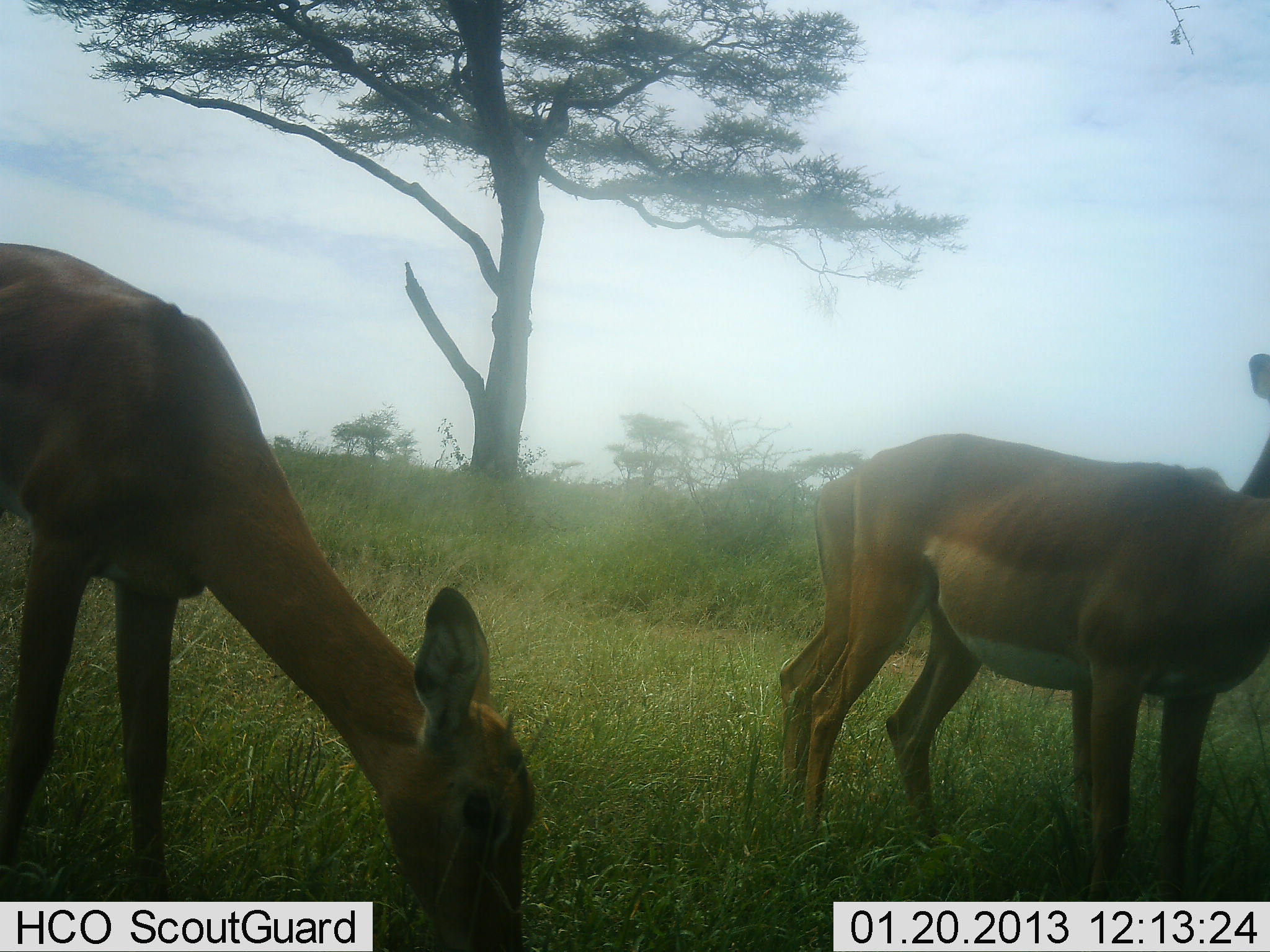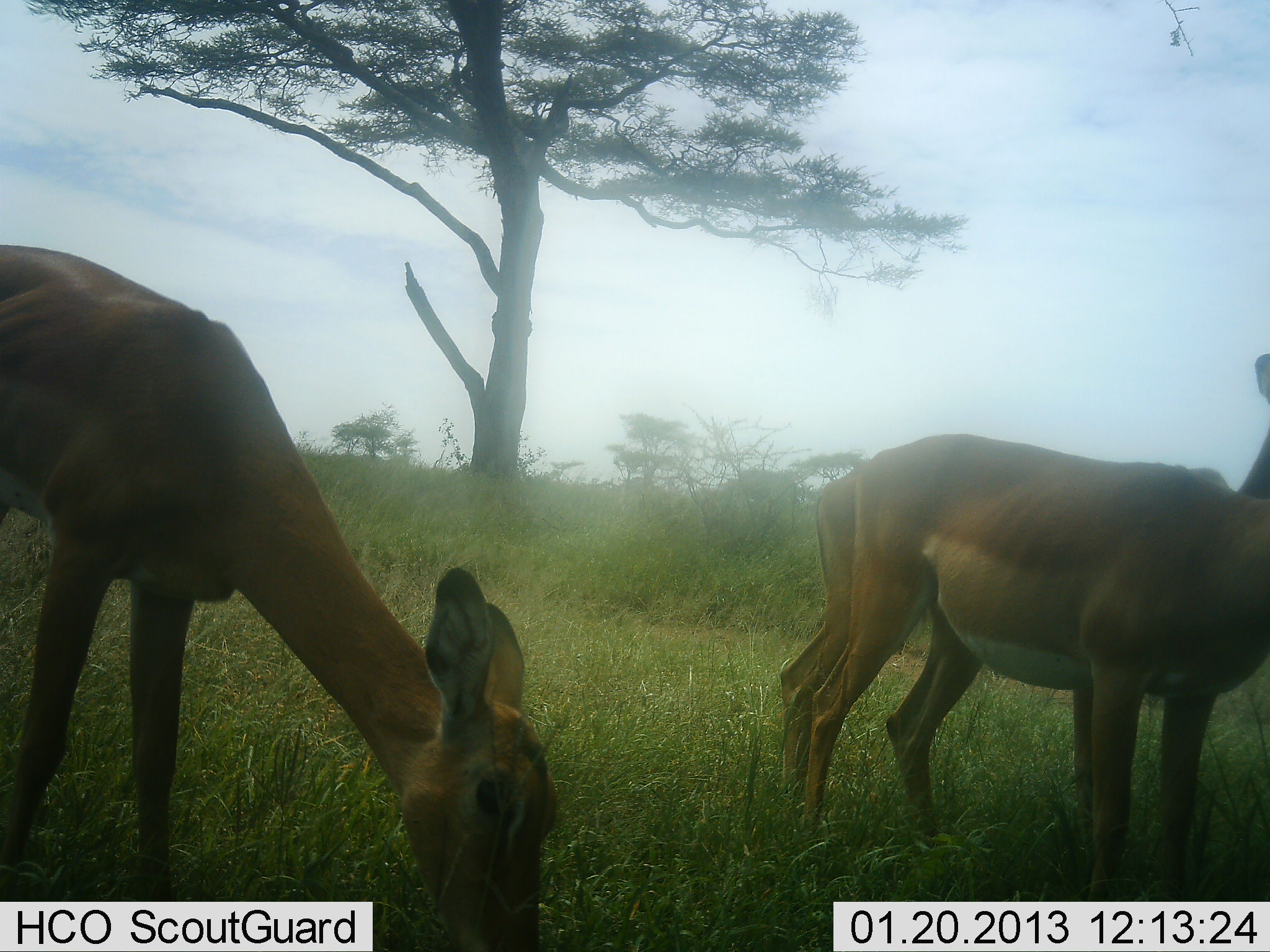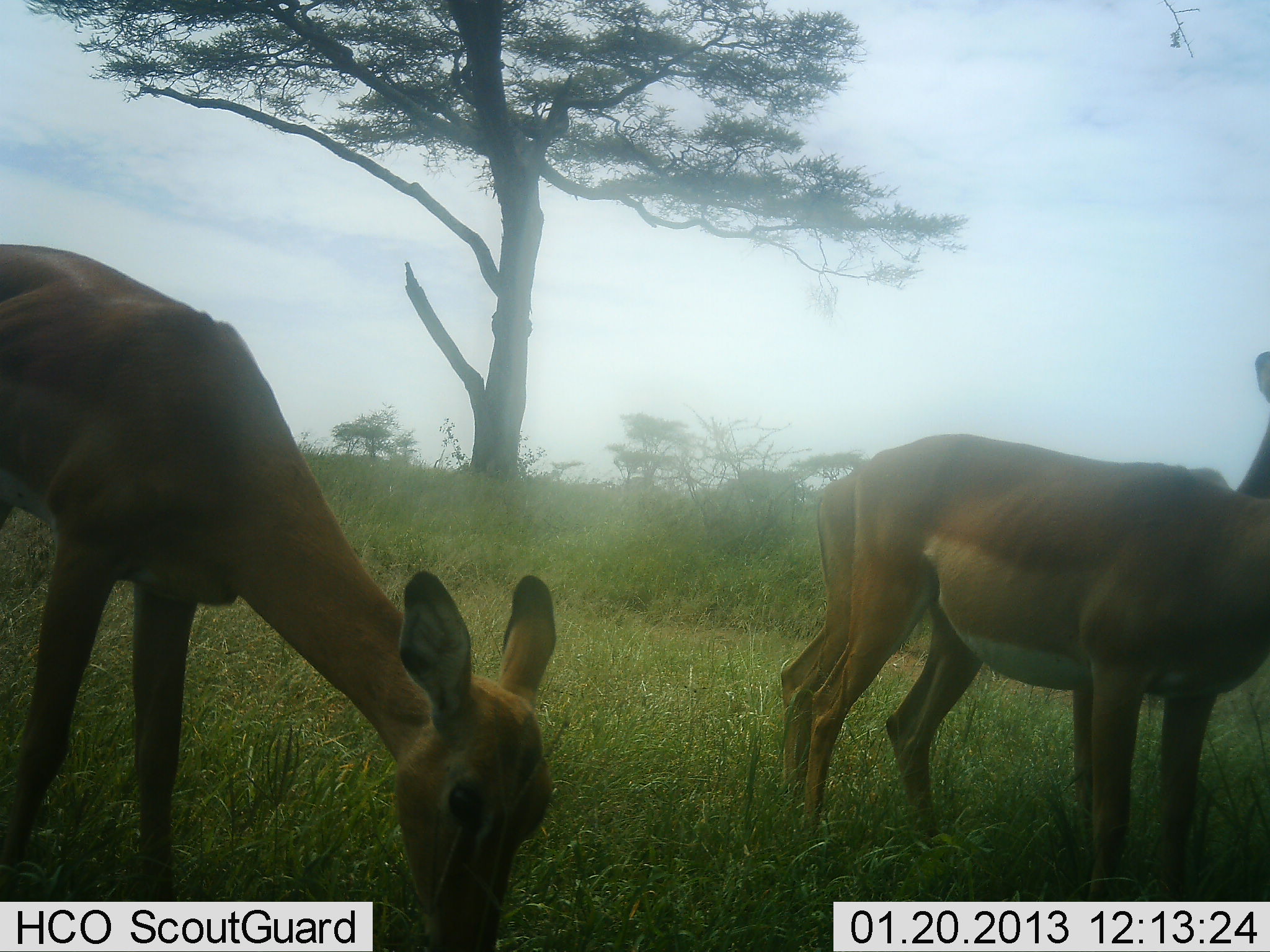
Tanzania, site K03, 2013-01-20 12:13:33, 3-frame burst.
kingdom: Animalia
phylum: Chordata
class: Mammalia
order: Artiodactyla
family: Bovidae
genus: Aepyceros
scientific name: Aepyceros melampus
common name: impala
Impala (Aepyceros melampus), count 3. Behavior (volunteer vote fractions): standing 83%, resting 0%, moving 0%, interacting 0%. Young present (vote fraction): 0%. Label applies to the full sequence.